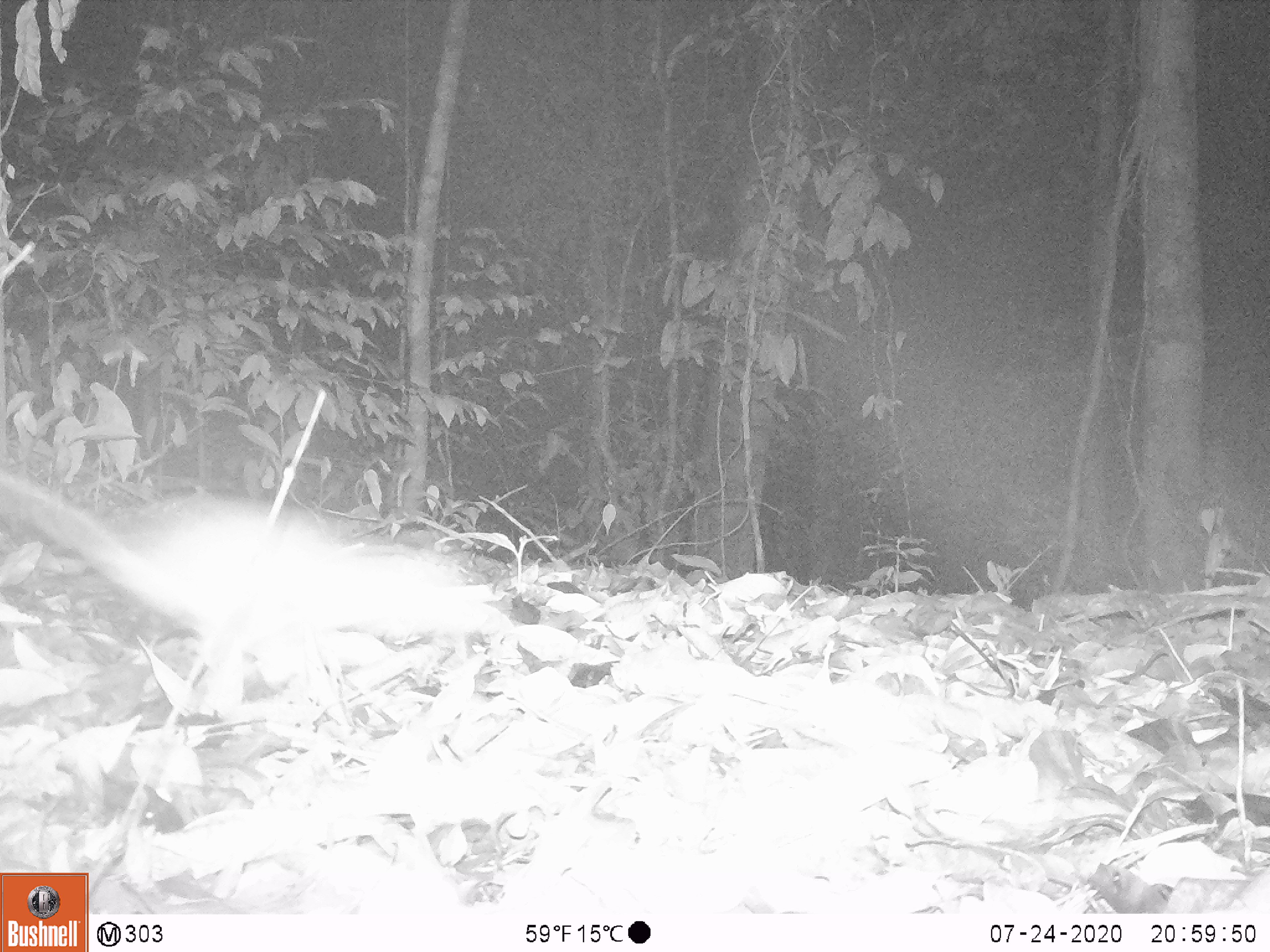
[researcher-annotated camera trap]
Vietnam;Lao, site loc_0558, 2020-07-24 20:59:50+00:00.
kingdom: Animalia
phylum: Chordata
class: Mammalia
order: Rodentia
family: Muridae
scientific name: Muridae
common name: old-world mice and rats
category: unidentified murid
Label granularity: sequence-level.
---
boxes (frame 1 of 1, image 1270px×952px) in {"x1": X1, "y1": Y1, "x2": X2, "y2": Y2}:
unidentified murid: {"x1": 0, "y1": 470, "x2": 513, "y2": 689}